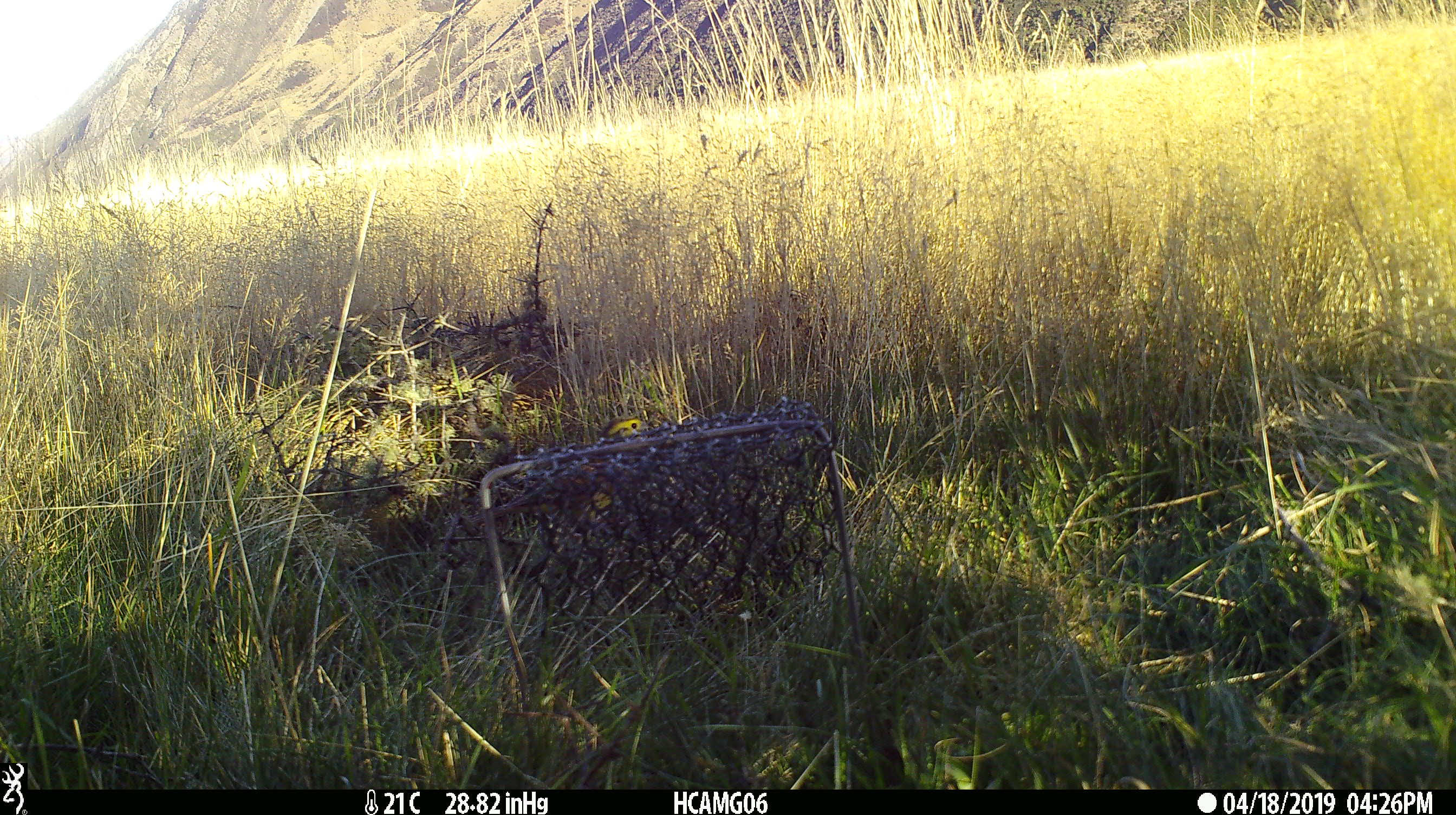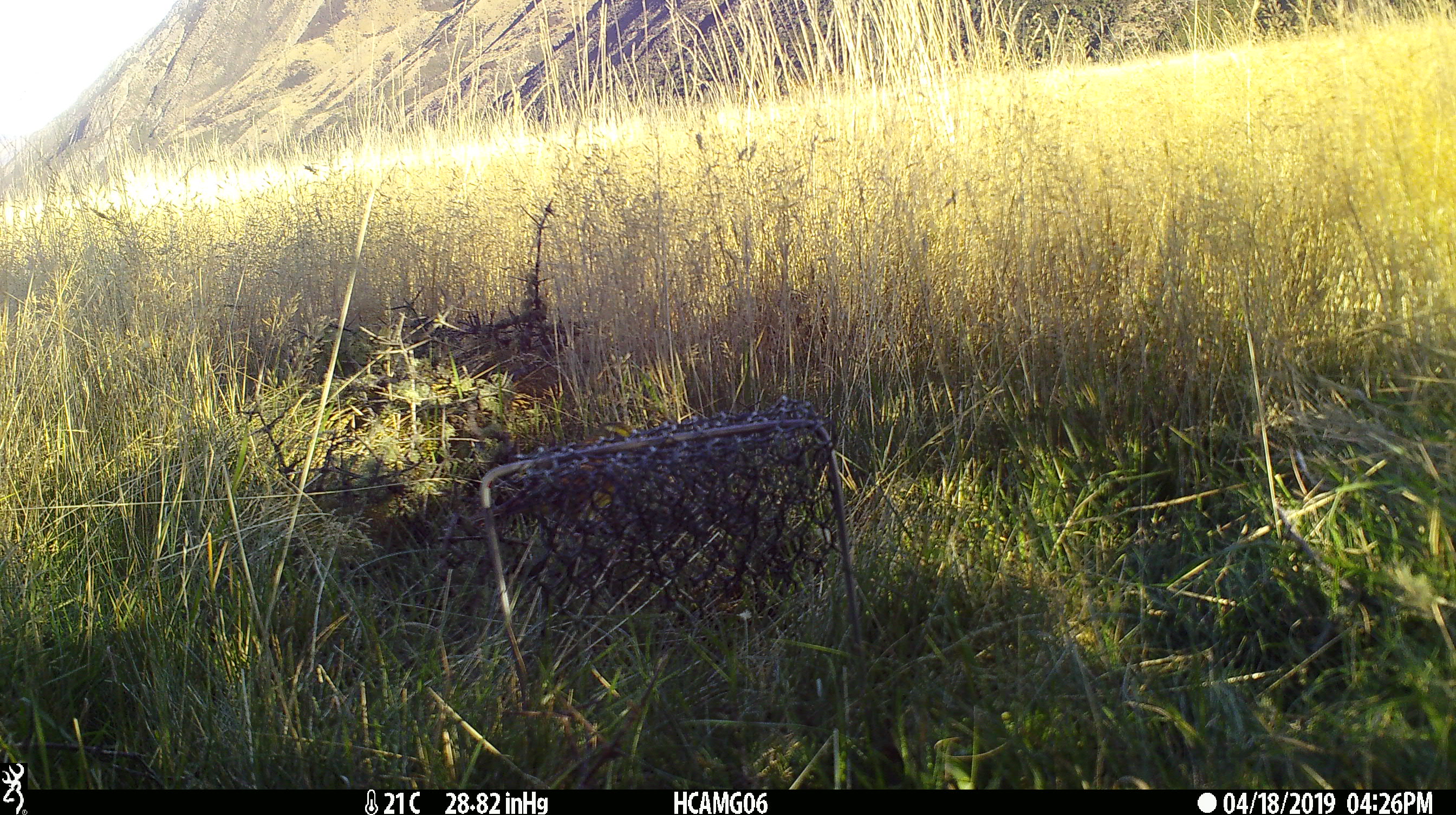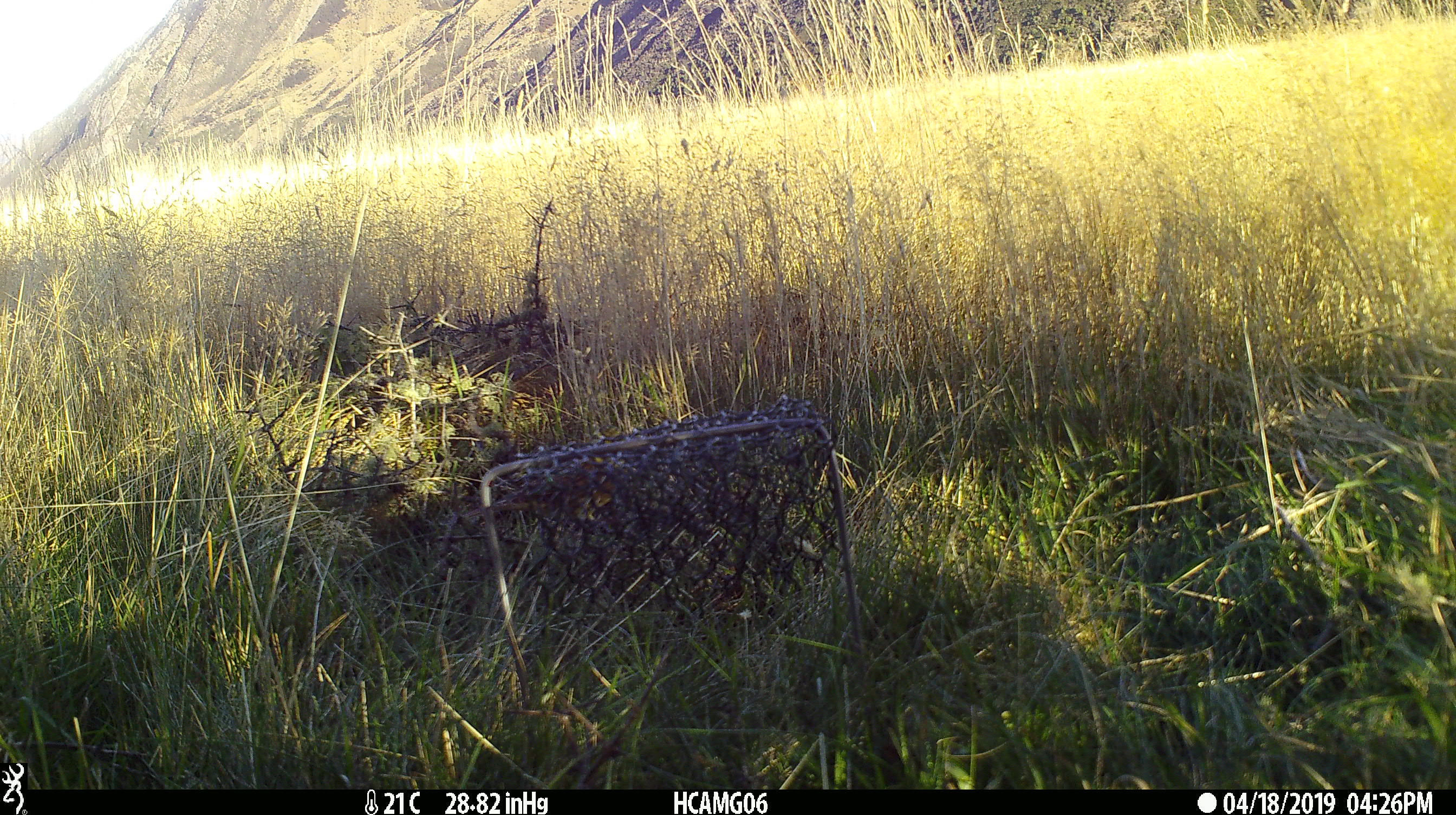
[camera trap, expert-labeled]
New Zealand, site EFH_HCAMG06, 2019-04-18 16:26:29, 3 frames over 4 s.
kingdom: Animalia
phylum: Chordata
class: Aves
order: Passeriformes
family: Emberizidae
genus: Emberiza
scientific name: Emberiza citrinella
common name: yellowhammer